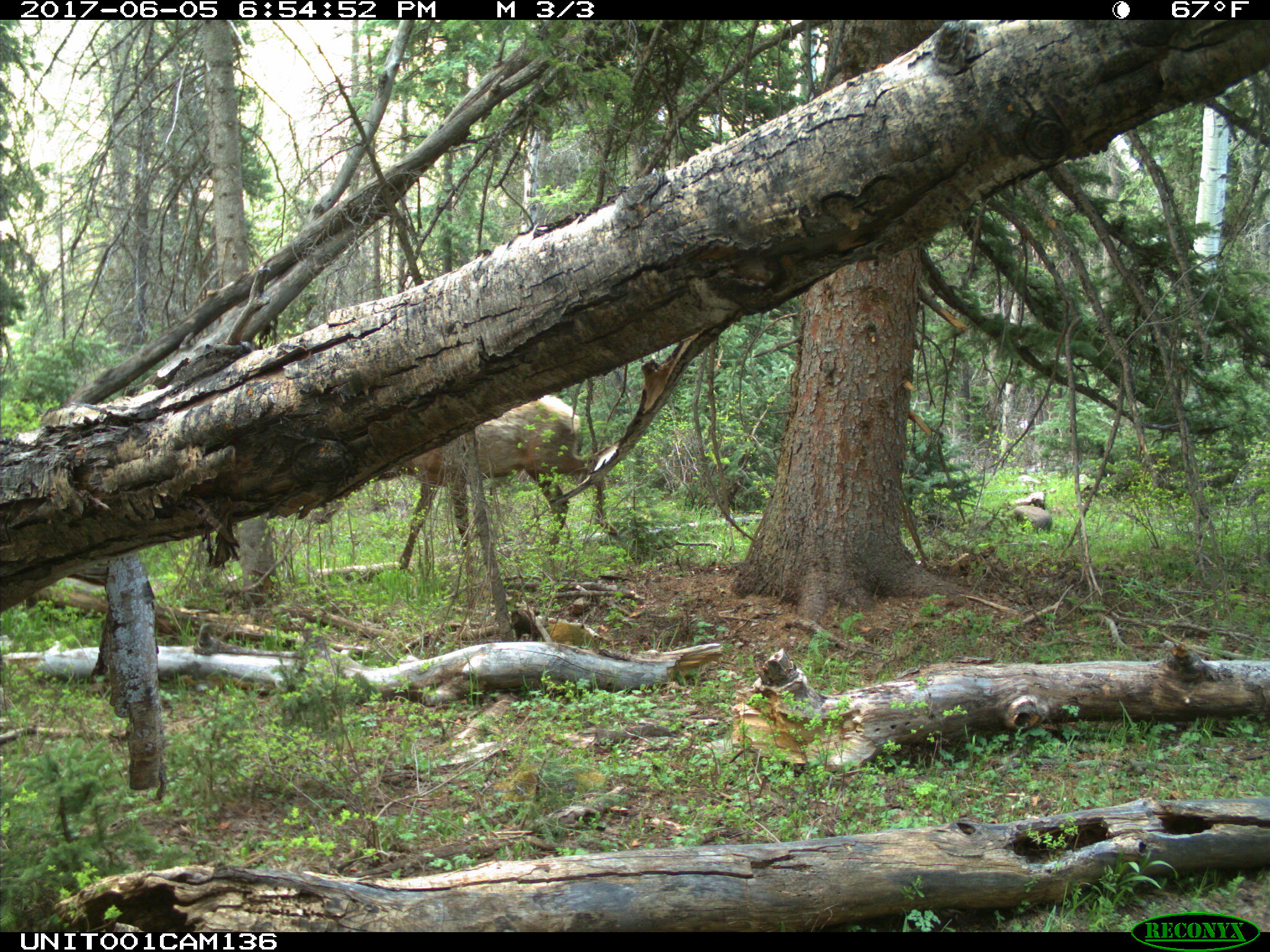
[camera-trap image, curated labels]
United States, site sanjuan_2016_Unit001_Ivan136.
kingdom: Animalia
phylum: Chordata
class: Mammalia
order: Artiodactyla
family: Cervidae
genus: Cervus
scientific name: Cervus elaphus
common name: red deer